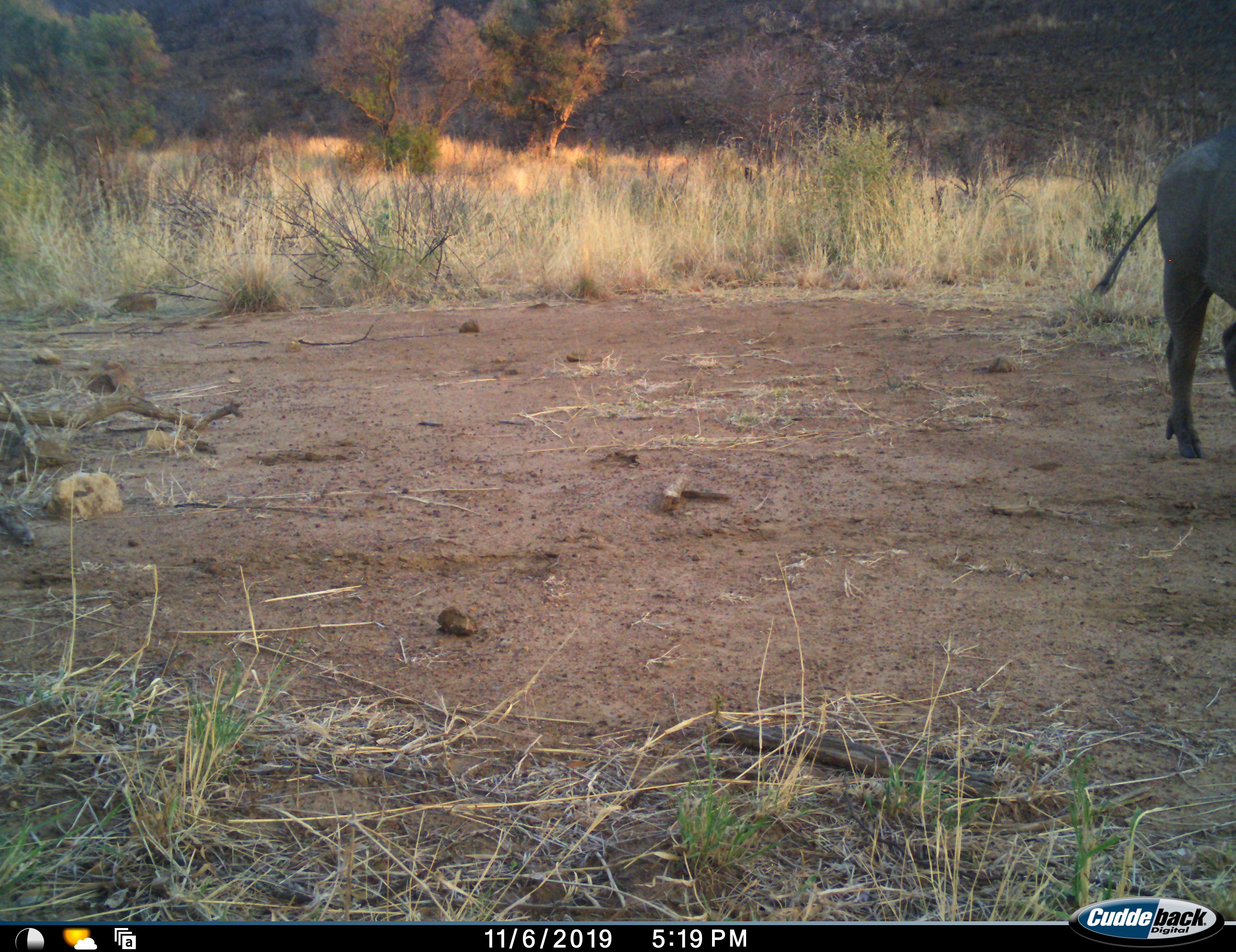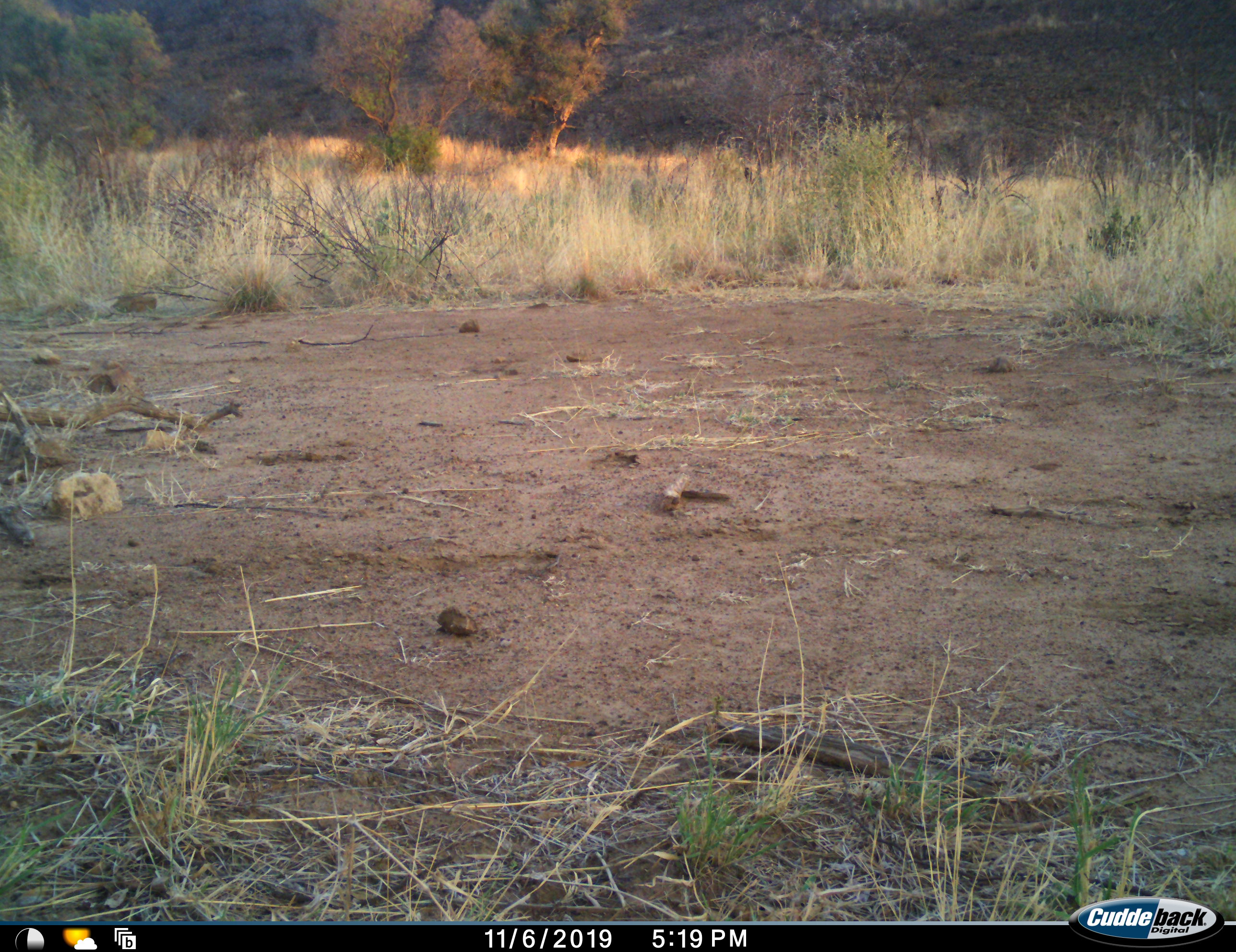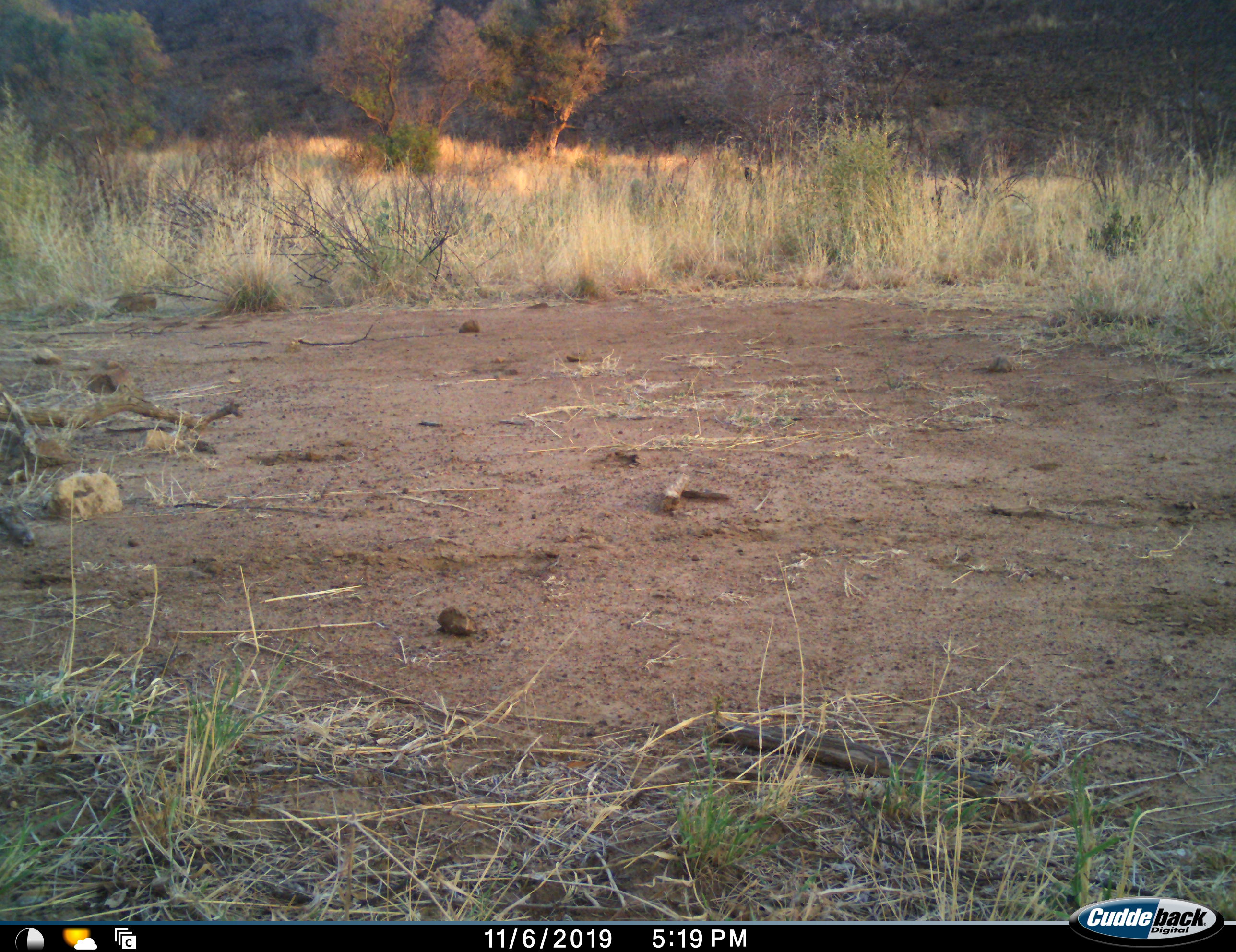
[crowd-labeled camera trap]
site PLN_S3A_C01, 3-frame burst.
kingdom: Animalia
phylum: Chordata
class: Mammalia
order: Artiodactyla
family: Suidae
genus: Phacochoerus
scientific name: Phacochoerus africanus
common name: warthog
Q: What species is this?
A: Warthog (Phacochoerus africanus).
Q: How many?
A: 1.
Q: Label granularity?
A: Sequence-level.